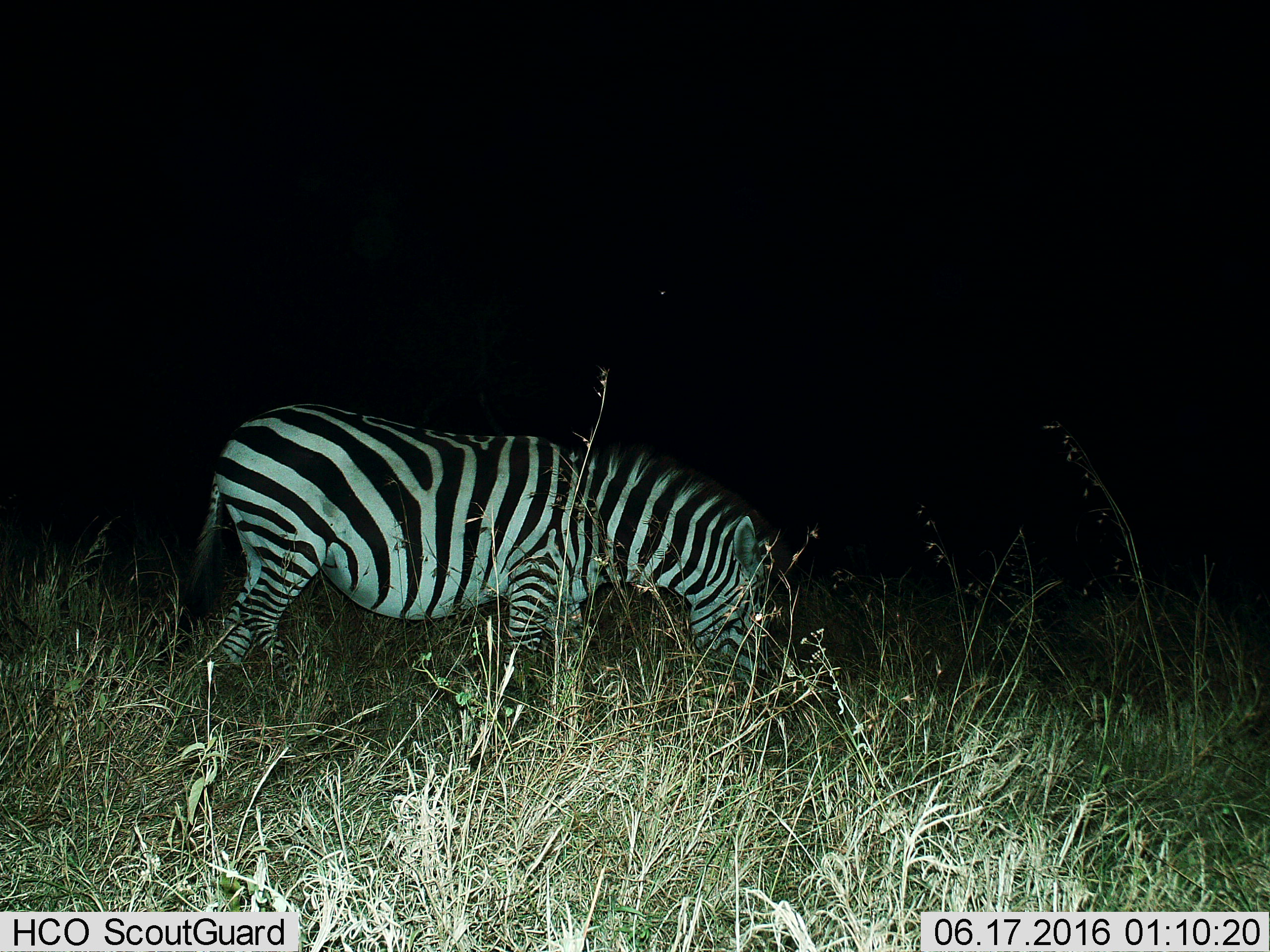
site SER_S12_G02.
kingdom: Animalia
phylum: Chordata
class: Mammalia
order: Perissodactyla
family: Equidae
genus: Equus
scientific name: Equus quagga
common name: plains zebra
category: zebraplains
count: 1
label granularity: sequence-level